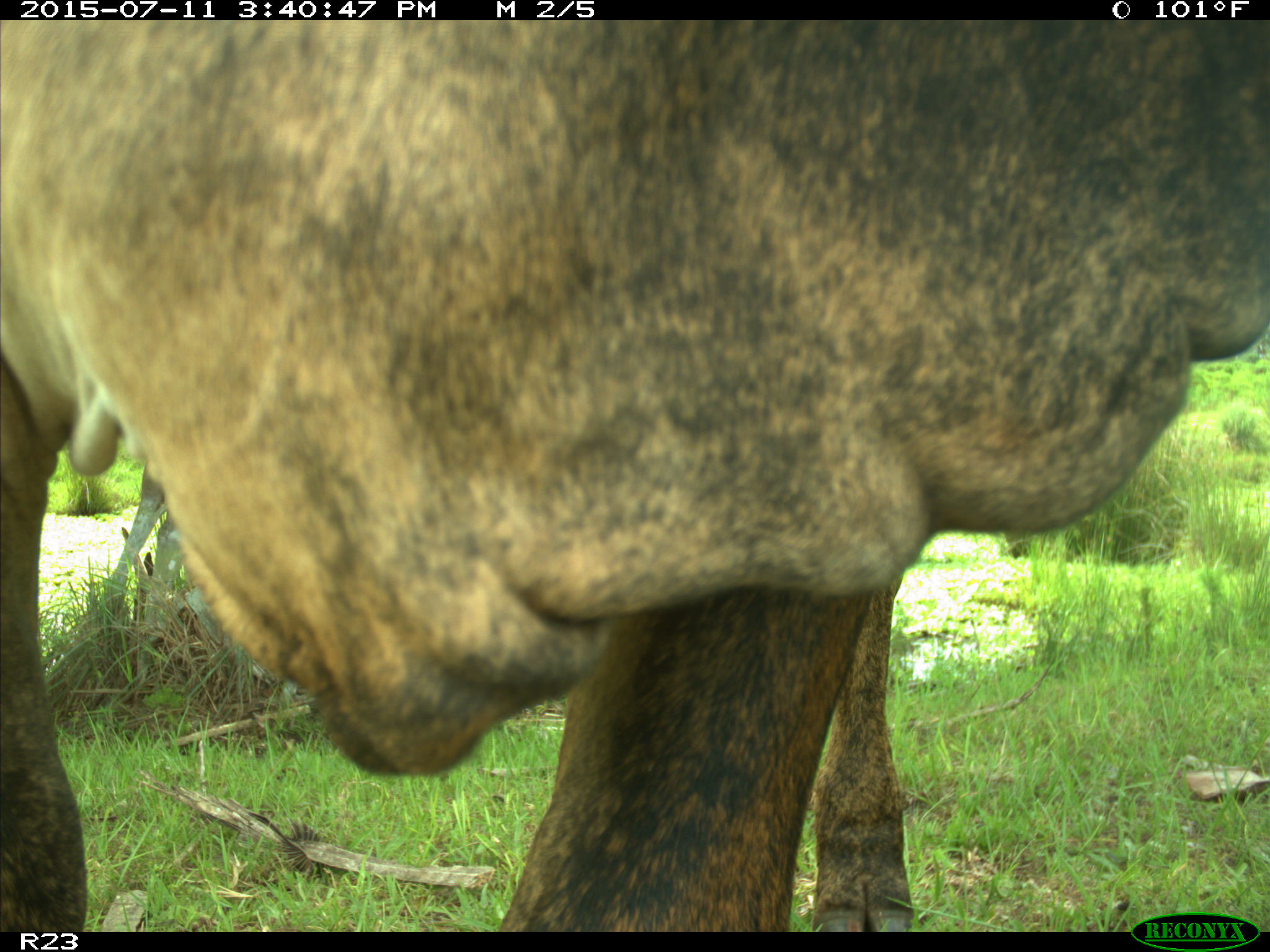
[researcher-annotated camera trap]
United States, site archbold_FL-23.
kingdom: Animalia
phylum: Chordata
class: Mammalia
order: Artiodactyla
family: Bovidae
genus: Bos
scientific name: Bos taurus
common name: domestic cow